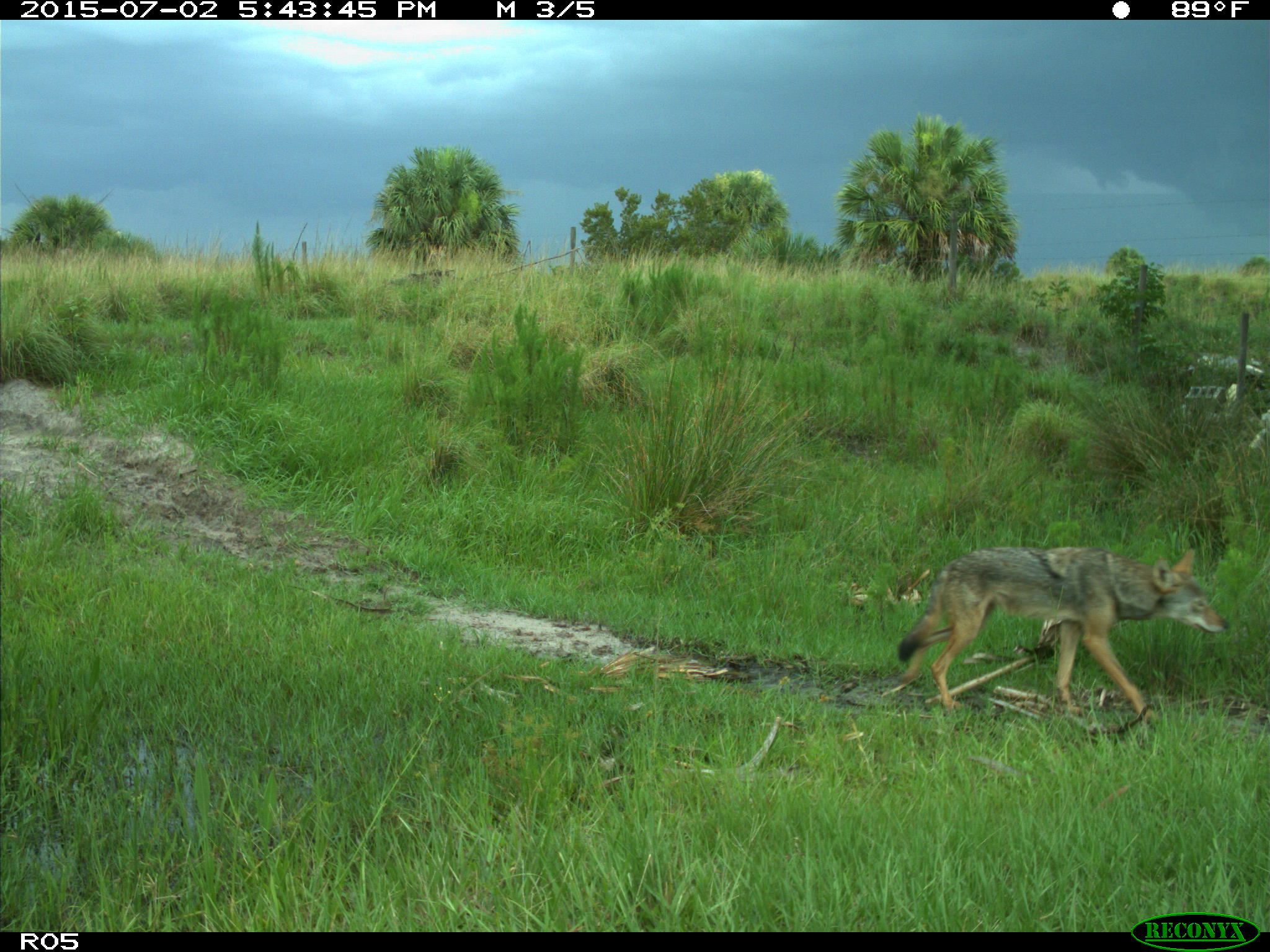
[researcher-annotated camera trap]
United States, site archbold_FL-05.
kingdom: Animalia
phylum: Chordata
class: Mammalia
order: Carnivora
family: Canidae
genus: Canis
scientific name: Canis latrans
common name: coyote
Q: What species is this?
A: Canis latrans (coyote).